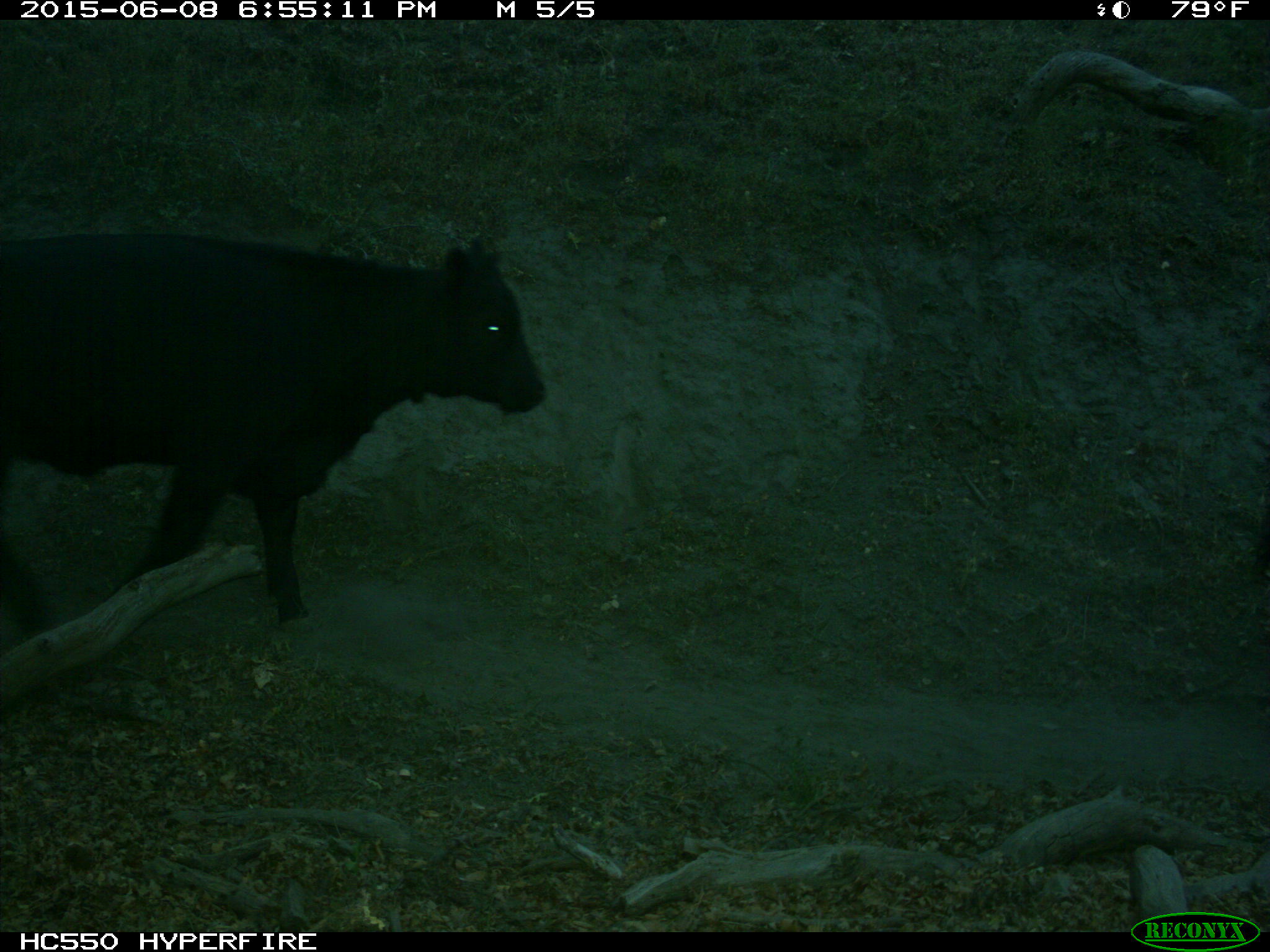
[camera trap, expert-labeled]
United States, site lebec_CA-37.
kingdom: Animalia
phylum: Chordata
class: Mammalia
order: Artiodactyla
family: Bovidae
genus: Bos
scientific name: Bos taurus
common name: domestic cow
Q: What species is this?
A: Bos taurus (domestic cow).